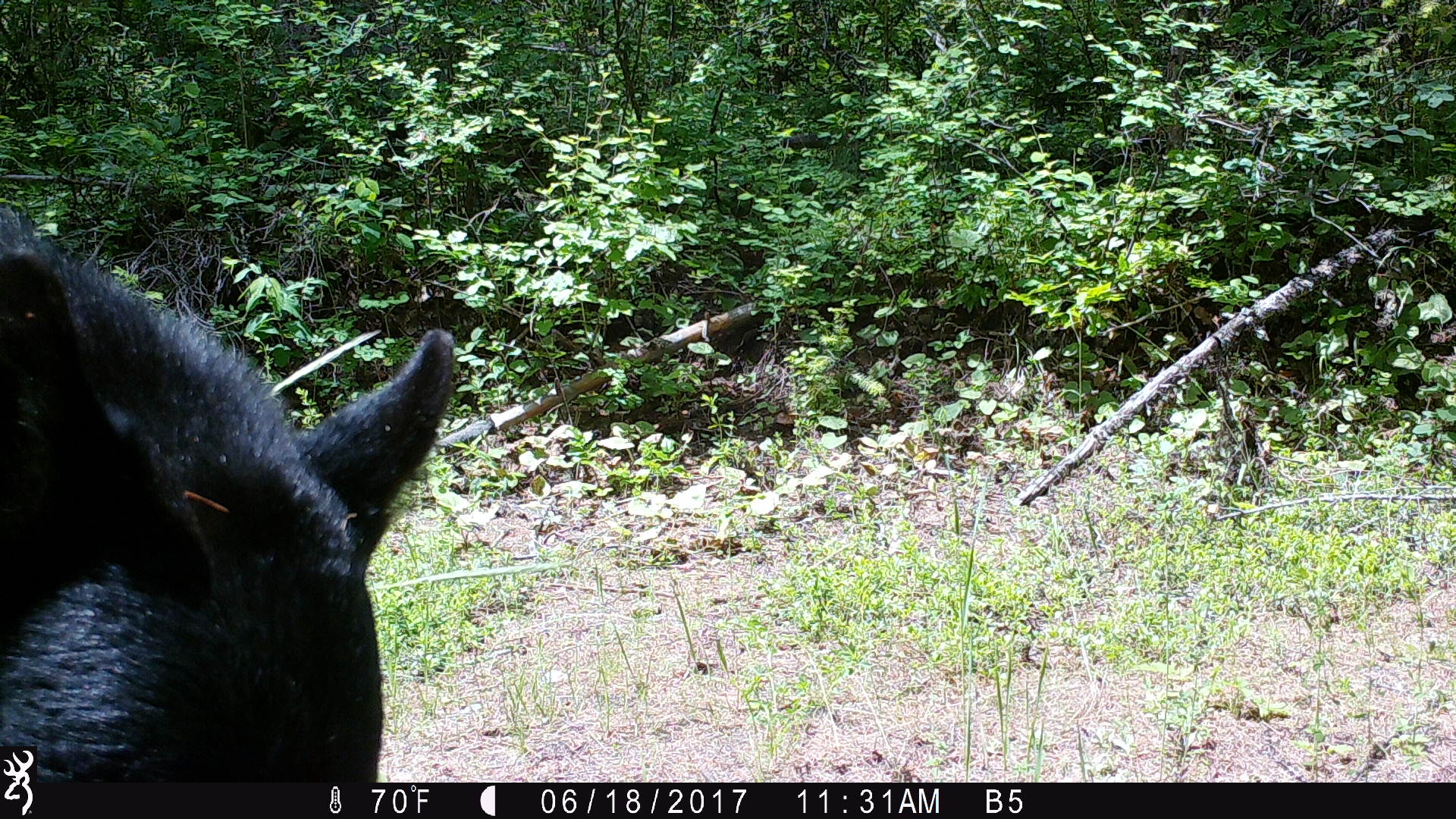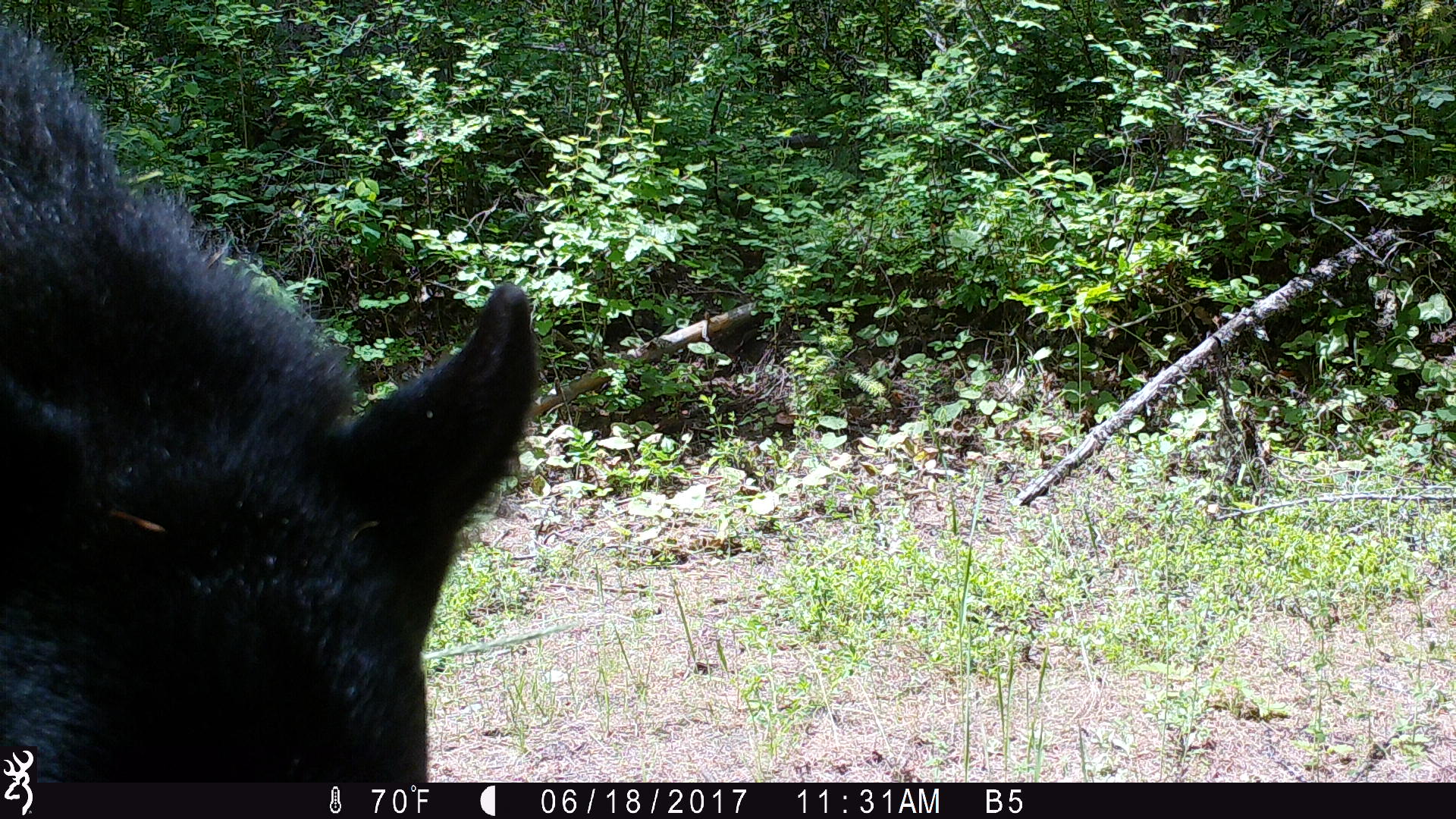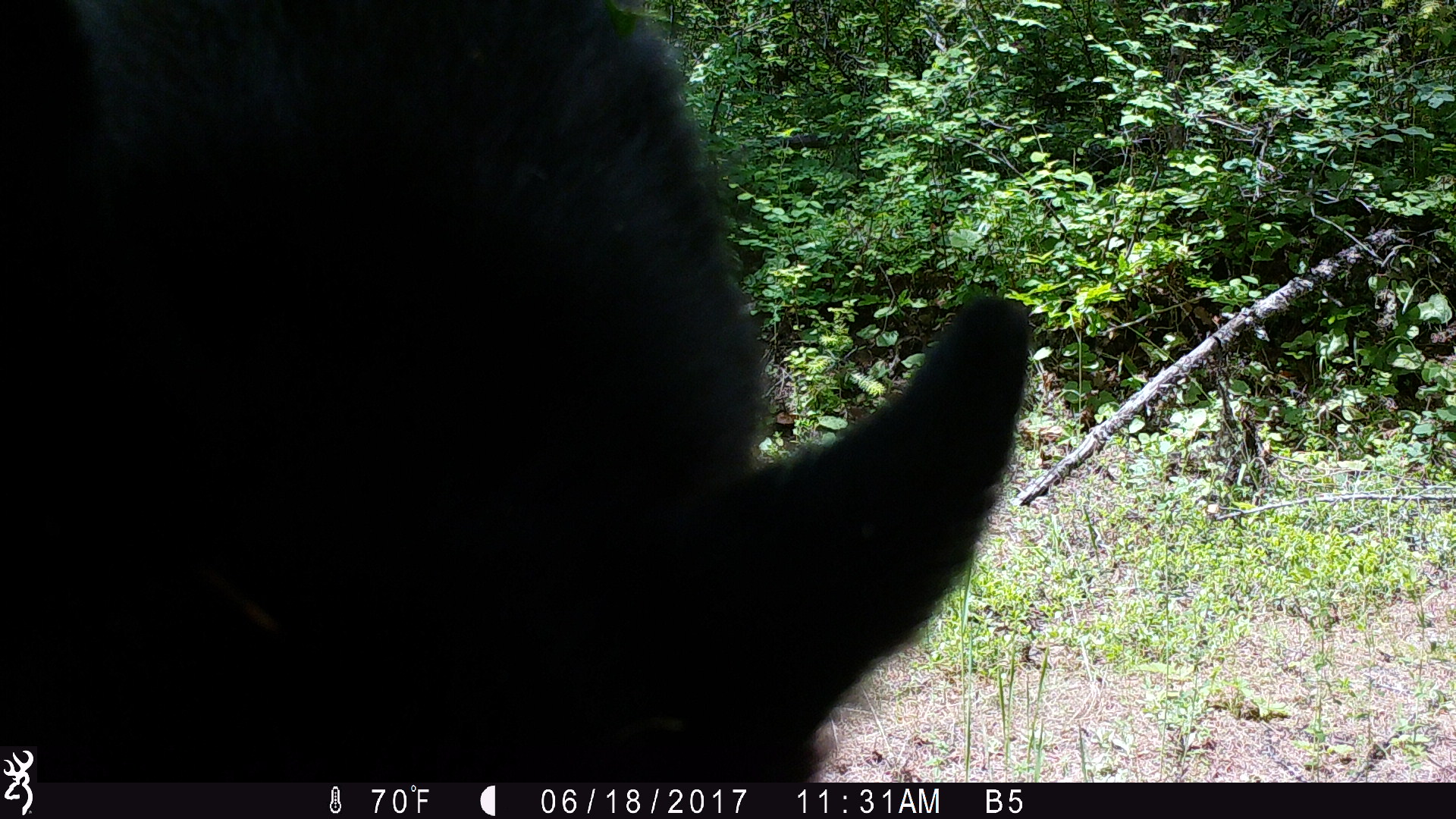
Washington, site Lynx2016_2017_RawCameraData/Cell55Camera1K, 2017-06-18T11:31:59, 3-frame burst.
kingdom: Animalia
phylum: Chordata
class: Mammalia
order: Carnivora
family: Ursidae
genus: Ursus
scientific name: Ursus americanus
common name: american black bear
Ursus americanus (american black bear). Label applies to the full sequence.